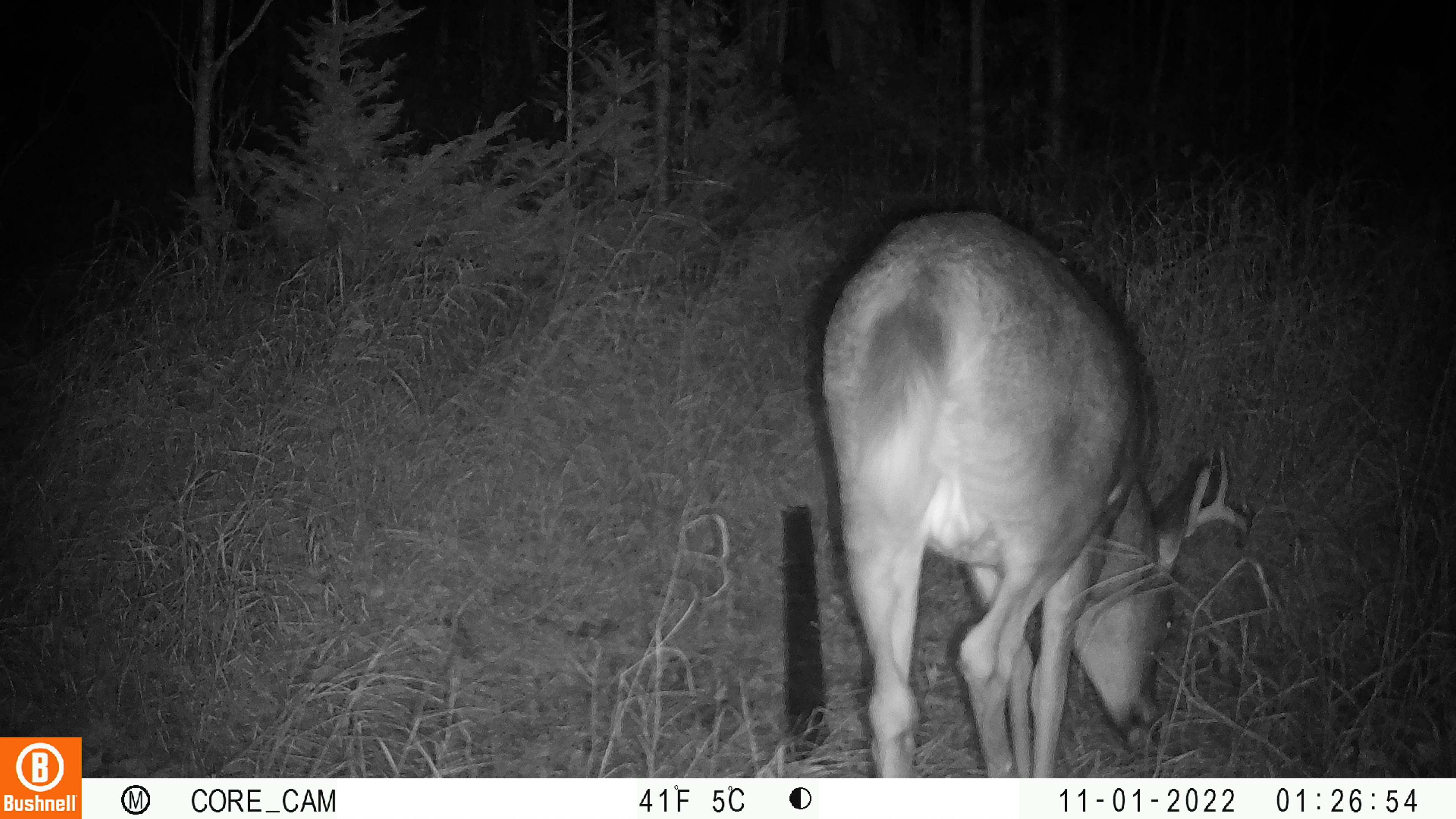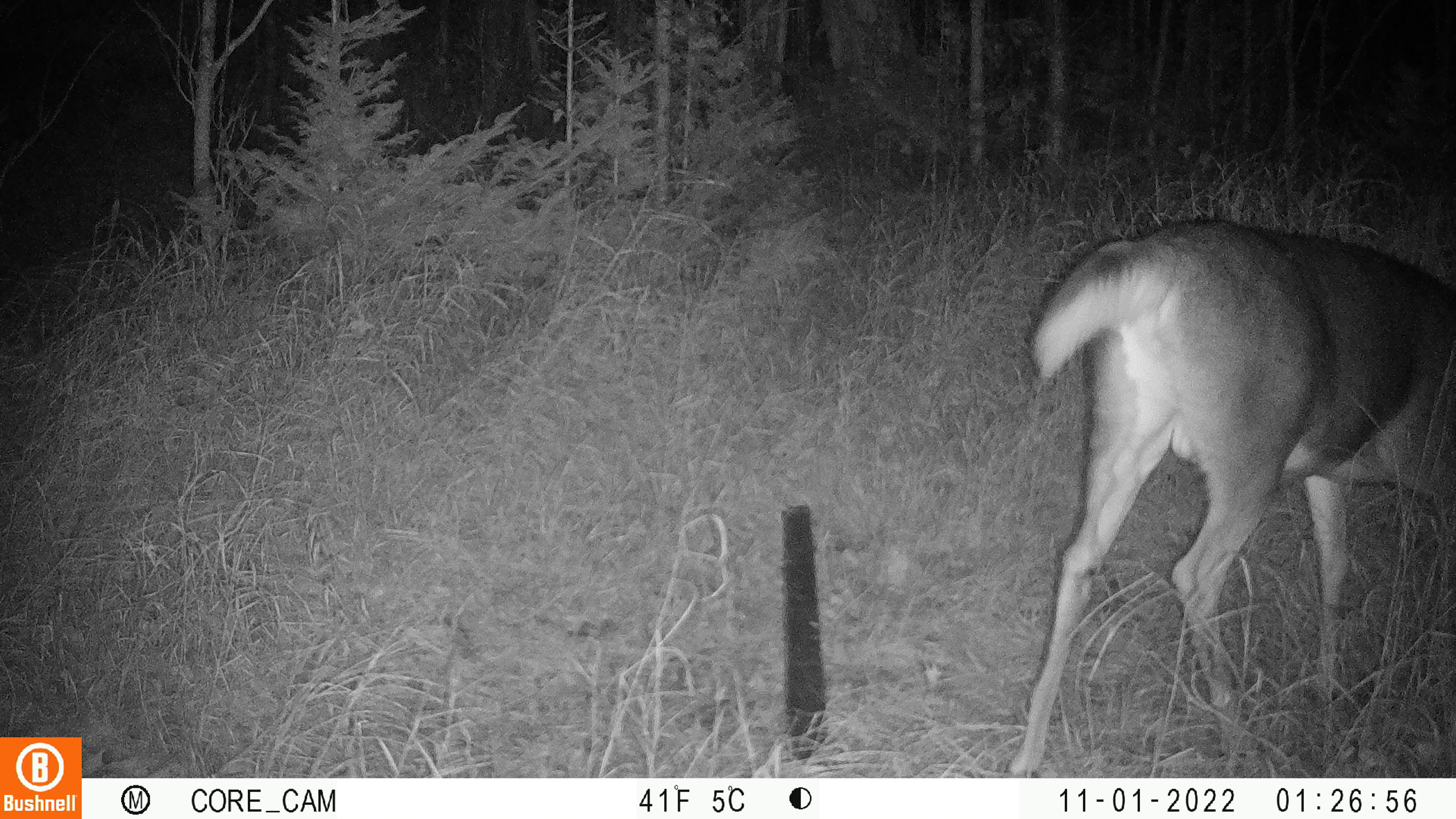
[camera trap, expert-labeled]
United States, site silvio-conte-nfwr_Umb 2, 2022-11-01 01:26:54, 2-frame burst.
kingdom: Animalia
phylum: Chordata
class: Mammalia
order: Artiodactyla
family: Cervidae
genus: Odocoileus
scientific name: Odocoileus virginianus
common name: white-tailed deer